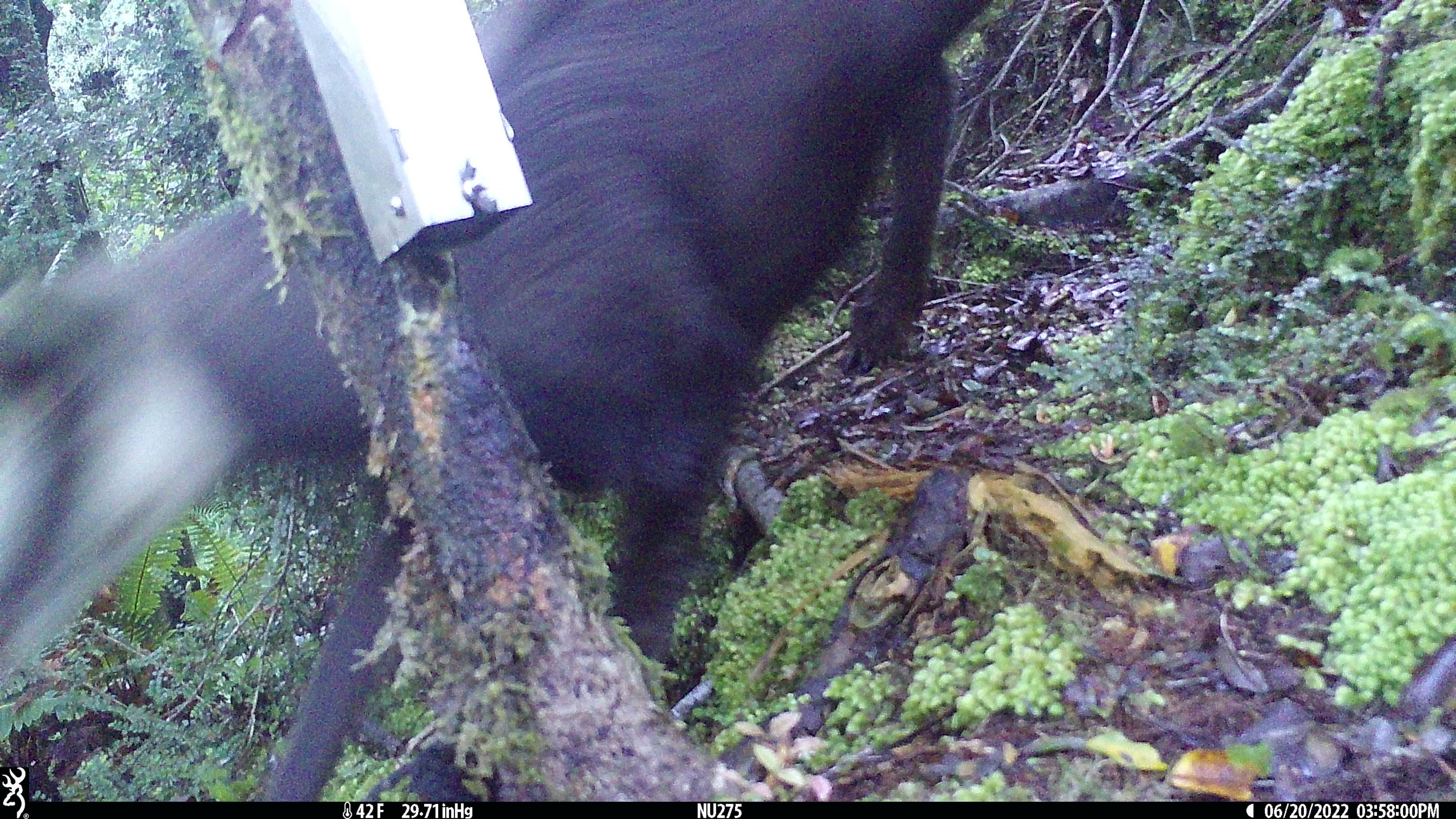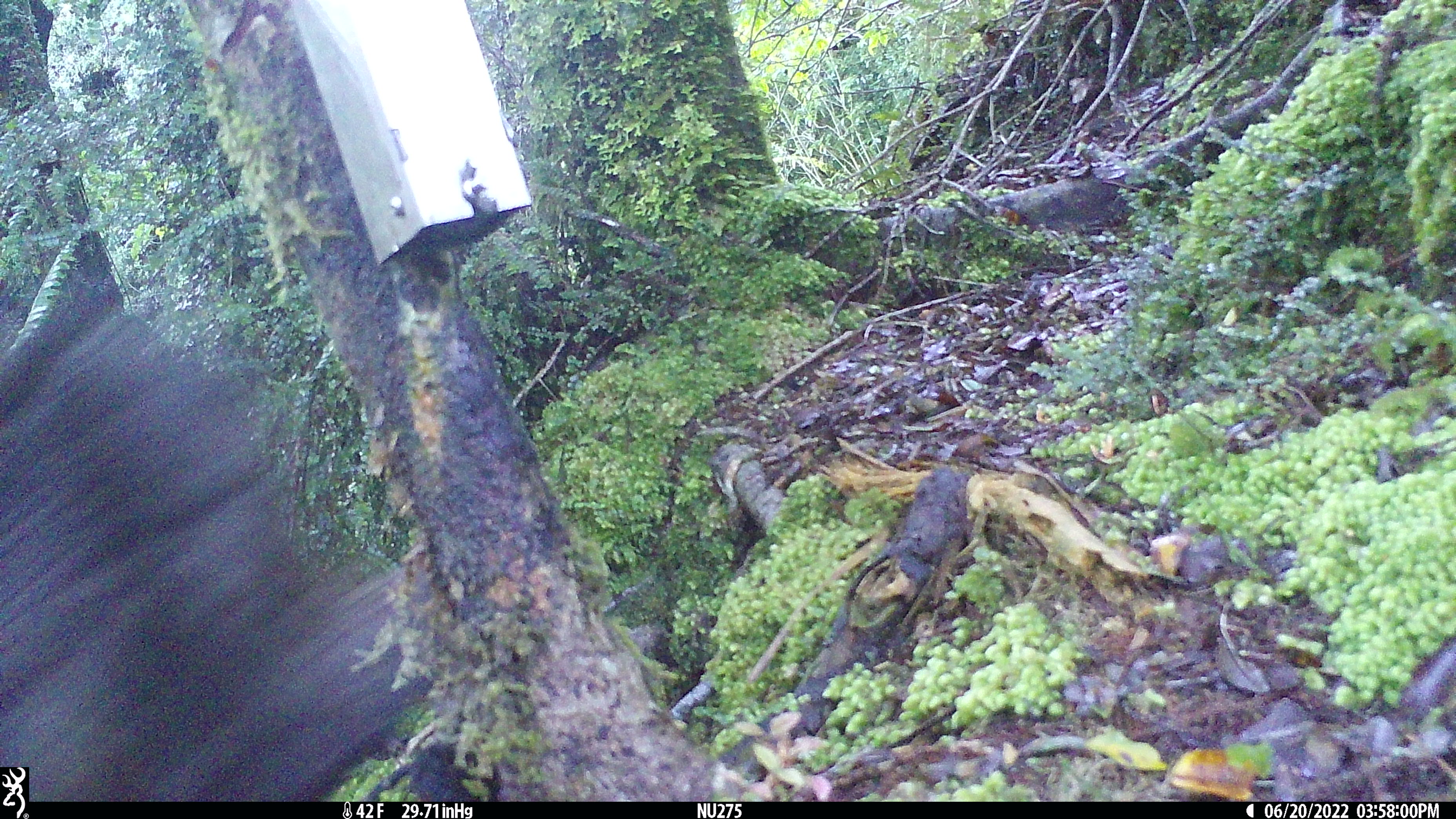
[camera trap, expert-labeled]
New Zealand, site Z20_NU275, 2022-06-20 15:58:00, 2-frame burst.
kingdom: Animalia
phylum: Chordata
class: Mammalia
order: Artiodactyla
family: Bovidae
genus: Rupicapra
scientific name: Rupicapra rupicapra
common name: alpine chamois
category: chamois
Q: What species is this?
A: Chamois (alpine chamois) (Rupicapra rupicapra).